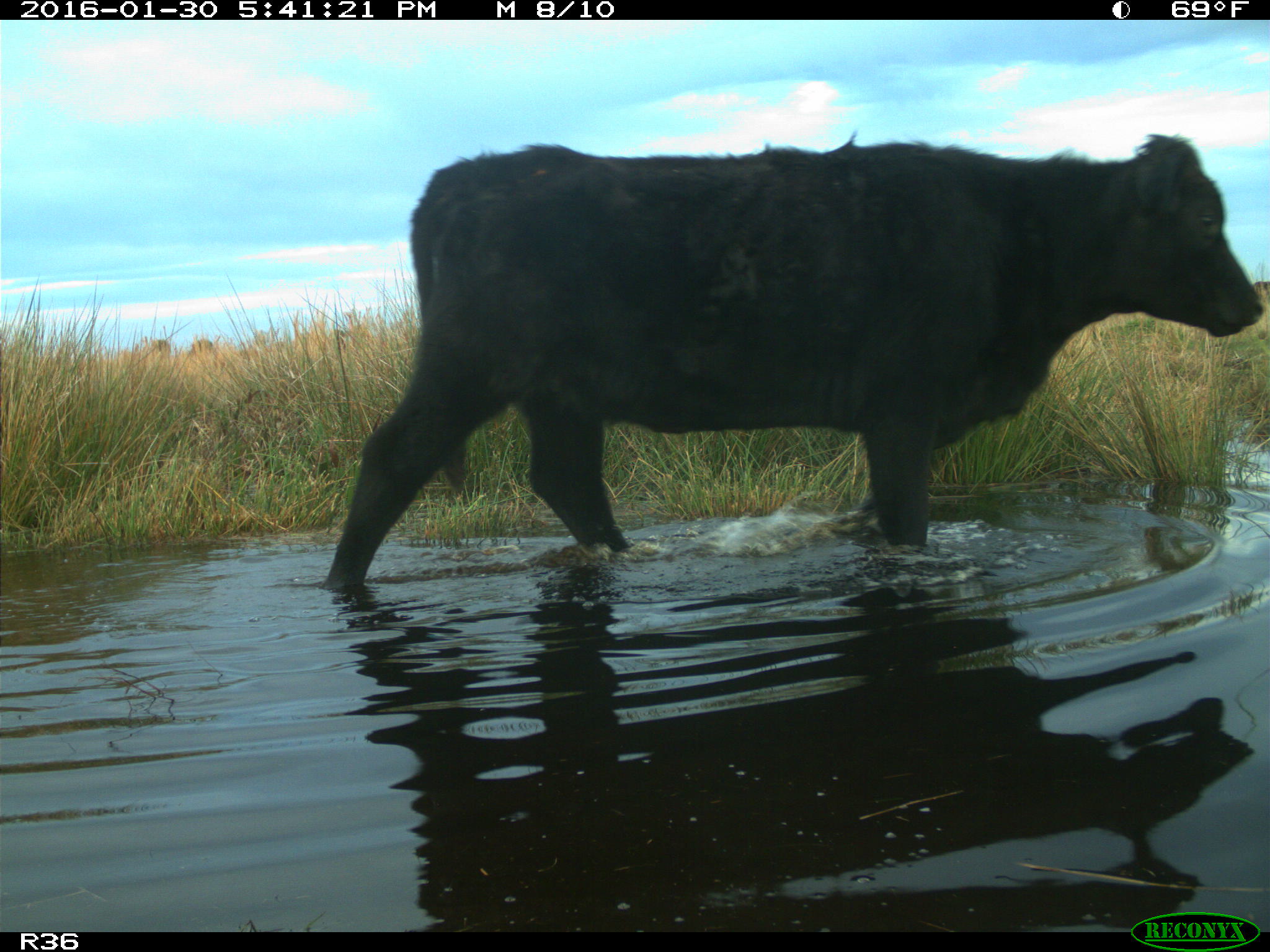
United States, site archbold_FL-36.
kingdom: Animalia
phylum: Chordata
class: Mammalia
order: Artiodactyla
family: Bovidae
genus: Bos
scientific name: Bos taurus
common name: domestic cow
Bos taurus (domestic cow).